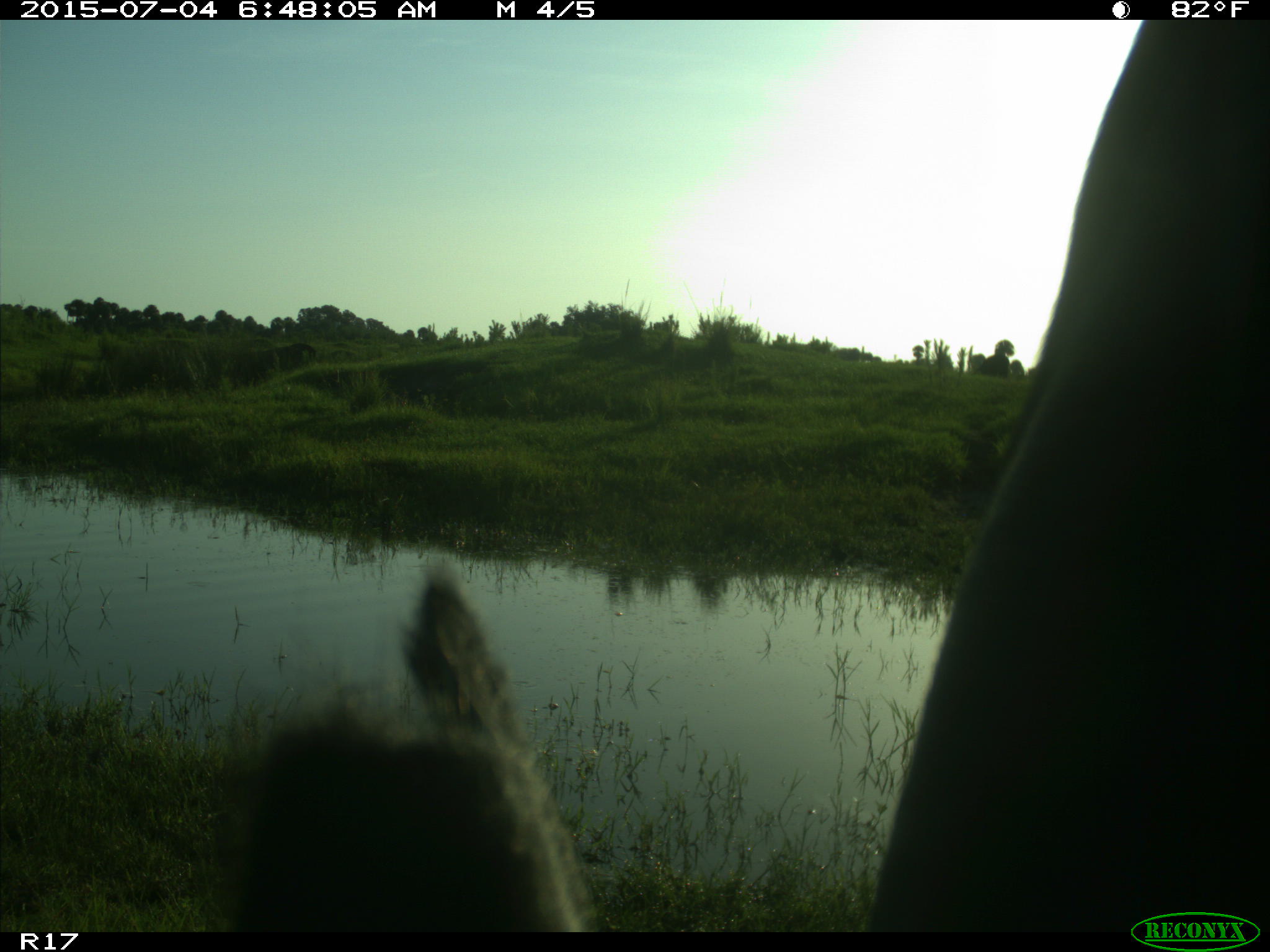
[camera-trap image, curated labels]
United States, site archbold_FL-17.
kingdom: Animalia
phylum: Chordata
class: Mammalia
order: Artiodactyla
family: Bovidae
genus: Bos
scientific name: Bos taurus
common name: domestic cow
Bos taurus (domestic cow).